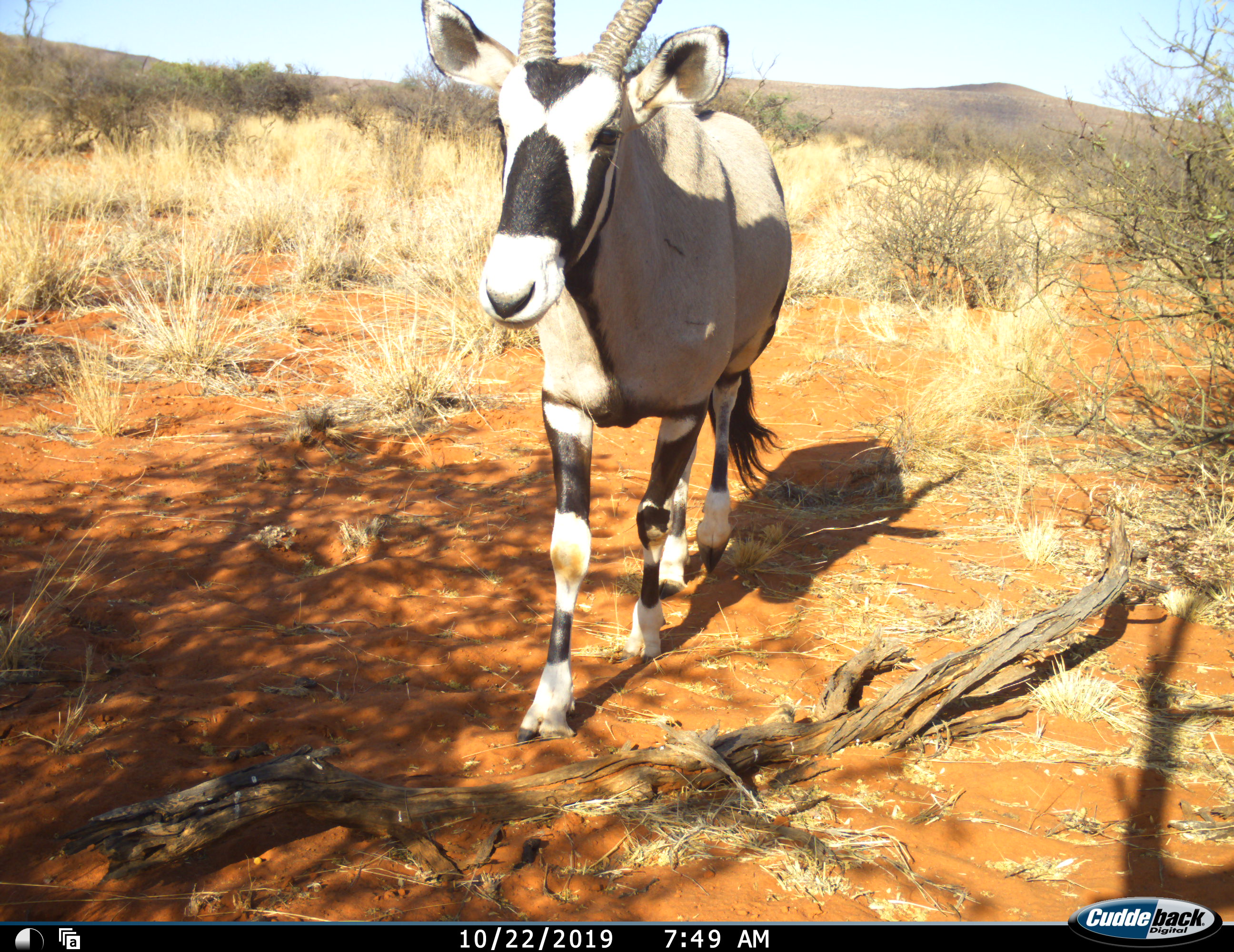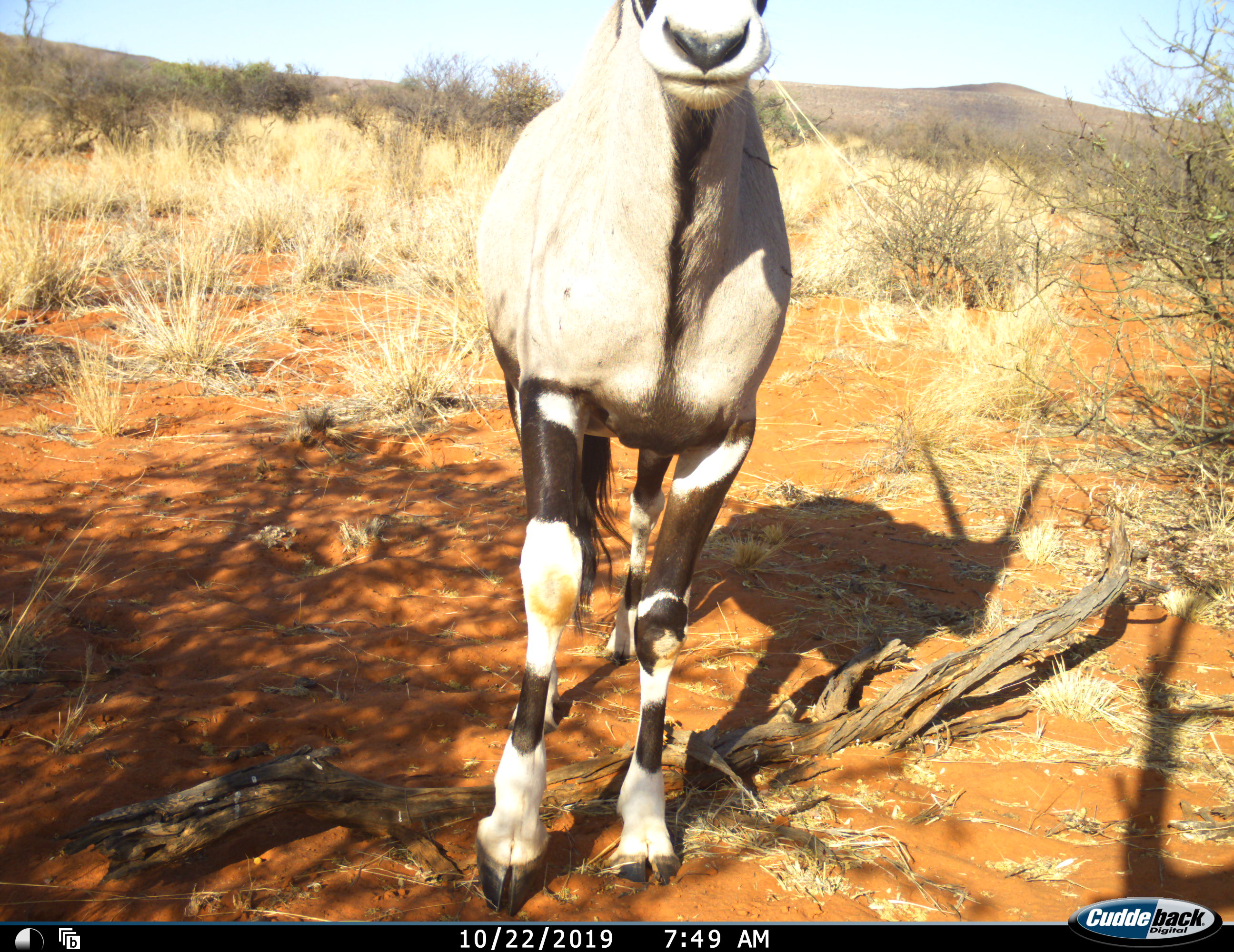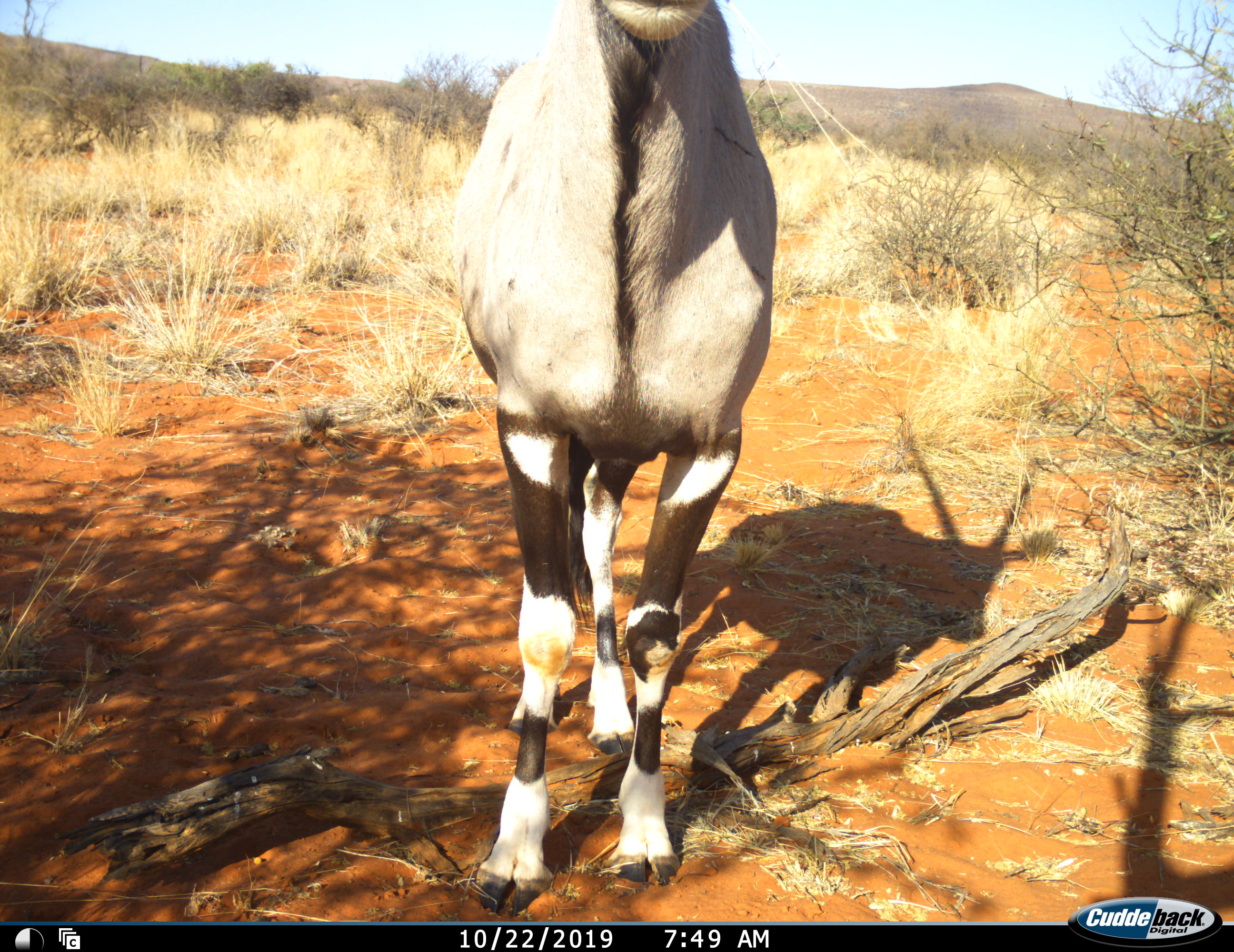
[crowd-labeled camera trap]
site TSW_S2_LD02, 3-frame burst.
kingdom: Animalia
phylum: Chordata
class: Mammalia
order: Artiodactyla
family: Bovidae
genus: Oryx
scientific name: Oryx gazella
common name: gemsbok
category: oryx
Oryx (gemsbok) (Oryx gazella), count 1. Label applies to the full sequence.